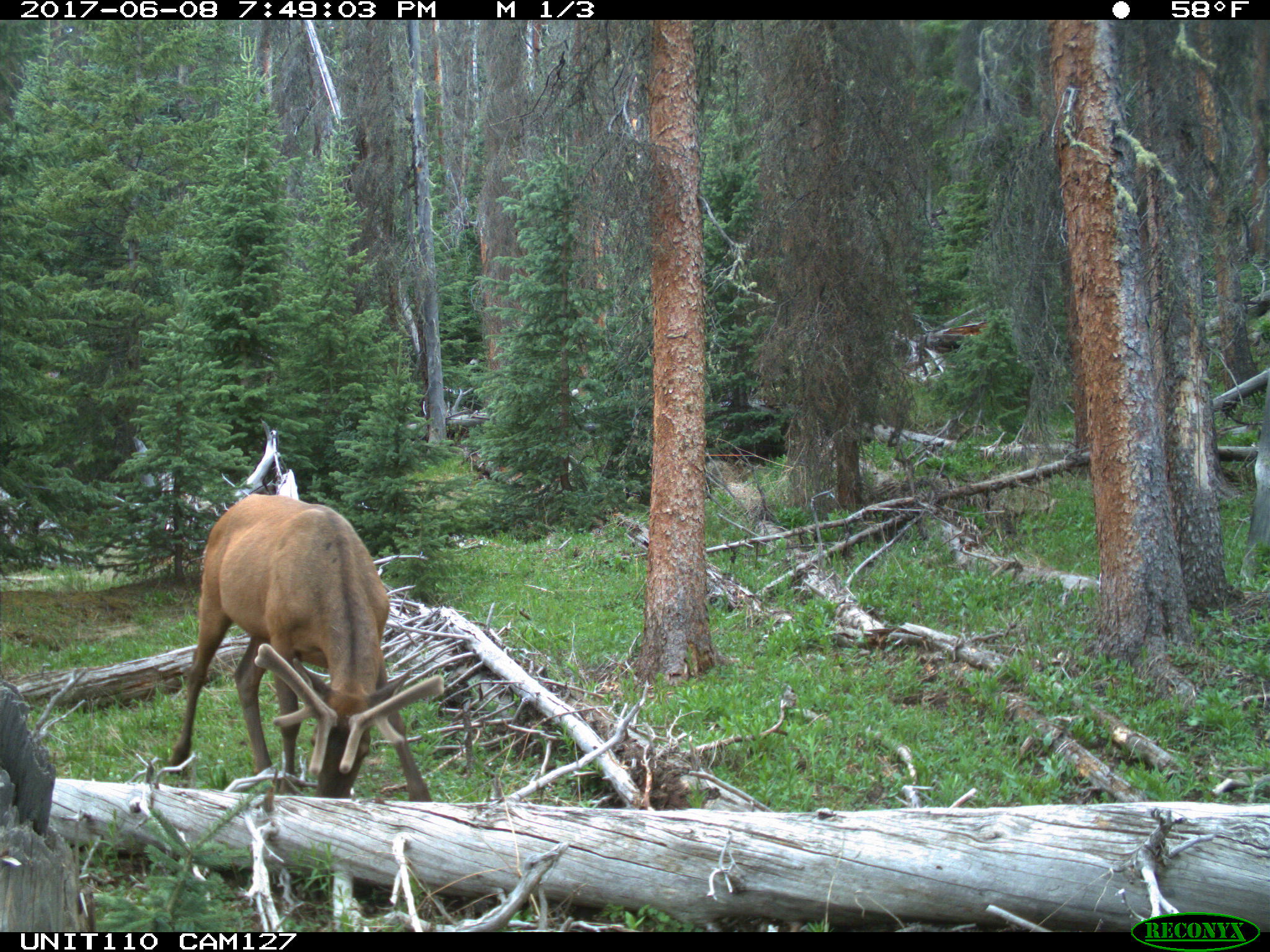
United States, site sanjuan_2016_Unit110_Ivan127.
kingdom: Animalia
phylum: Chordata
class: Mammalia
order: Artiodactyla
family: Cervidae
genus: Cervus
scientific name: Cervus elaphus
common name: red deer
Cervus elaphus (red deer).